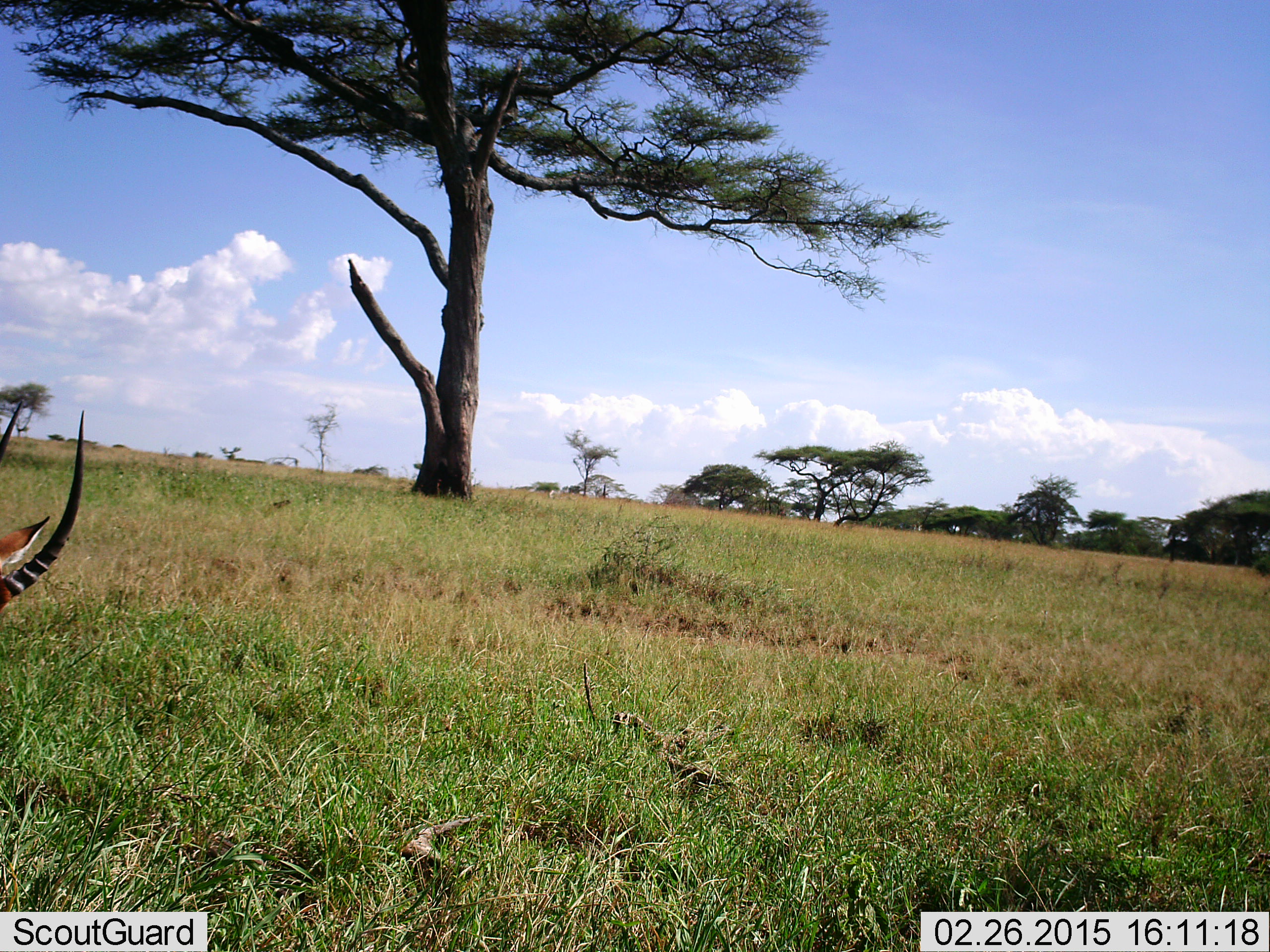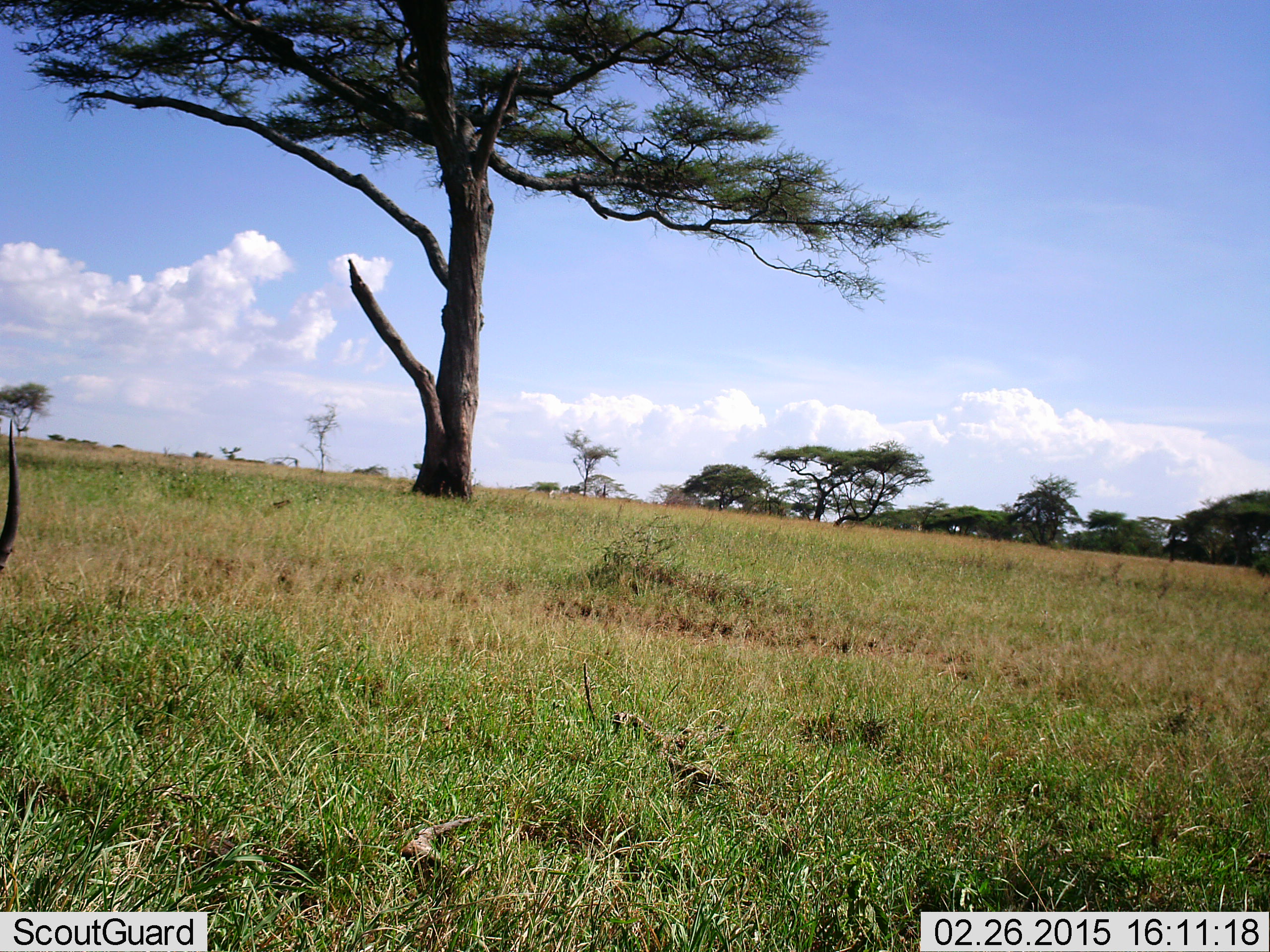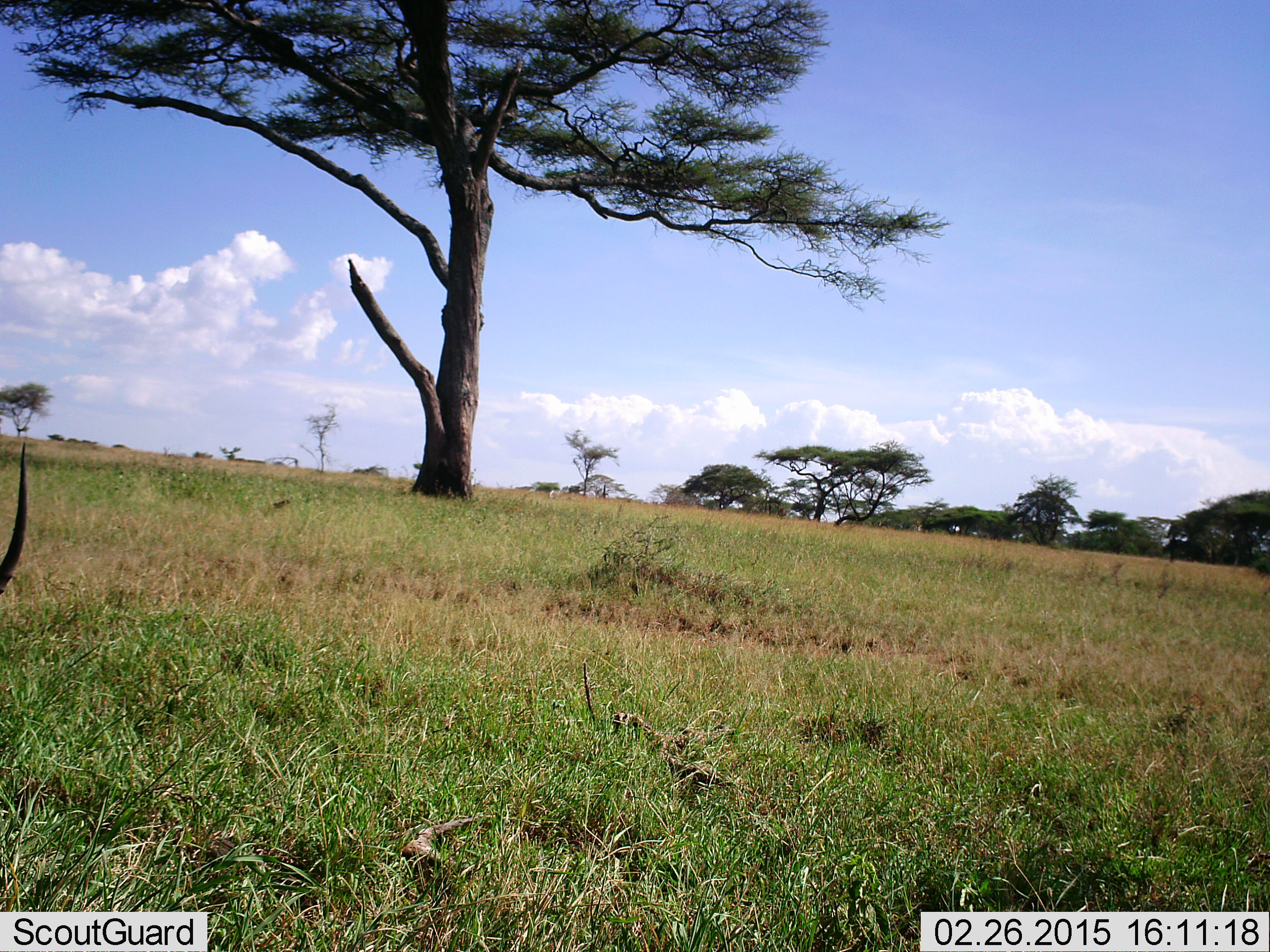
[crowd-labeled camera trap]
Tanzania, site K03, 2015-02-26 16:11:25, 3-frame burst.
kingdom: Animalia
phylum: Chordata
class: Mammalia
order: Artiodactyla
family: Bovidae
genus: Aepyceros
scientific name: Aepyceros melampus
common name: impala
Impala (Aepyceros melampus), count 1. Behavior (volunteer vote fractions): standing 60%, resting 0%, moving 10%, interacting 0%. Young present (vote fraction): 0%. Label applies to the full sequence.